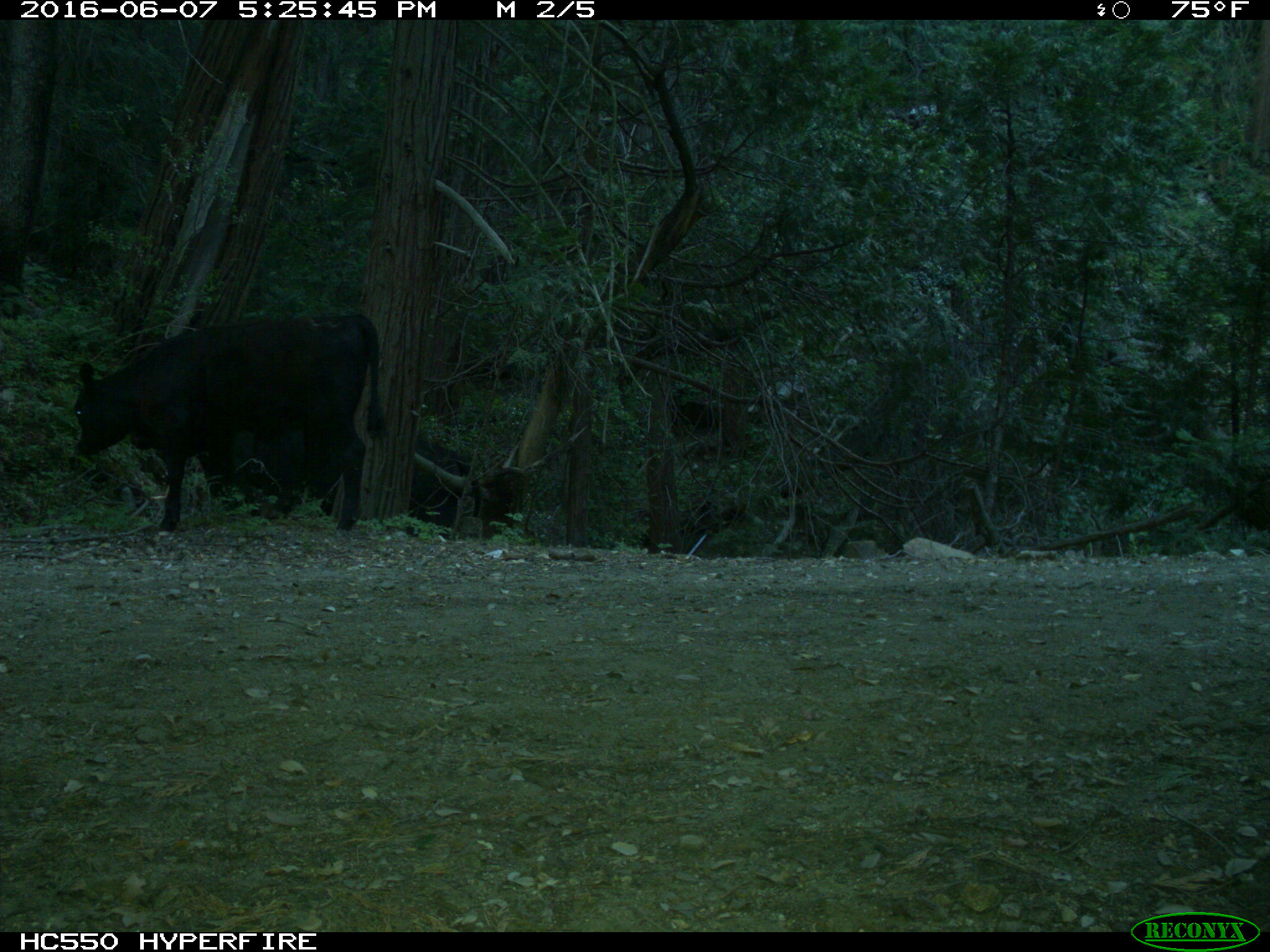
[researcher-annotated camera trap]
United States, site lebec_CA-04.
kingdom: Animalia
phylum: Chordata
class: Mammalia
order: Artiodactyla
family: Bovidae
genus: Bos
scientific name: Bos taurus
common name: domestic cow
Bos taurus (domestic cow).